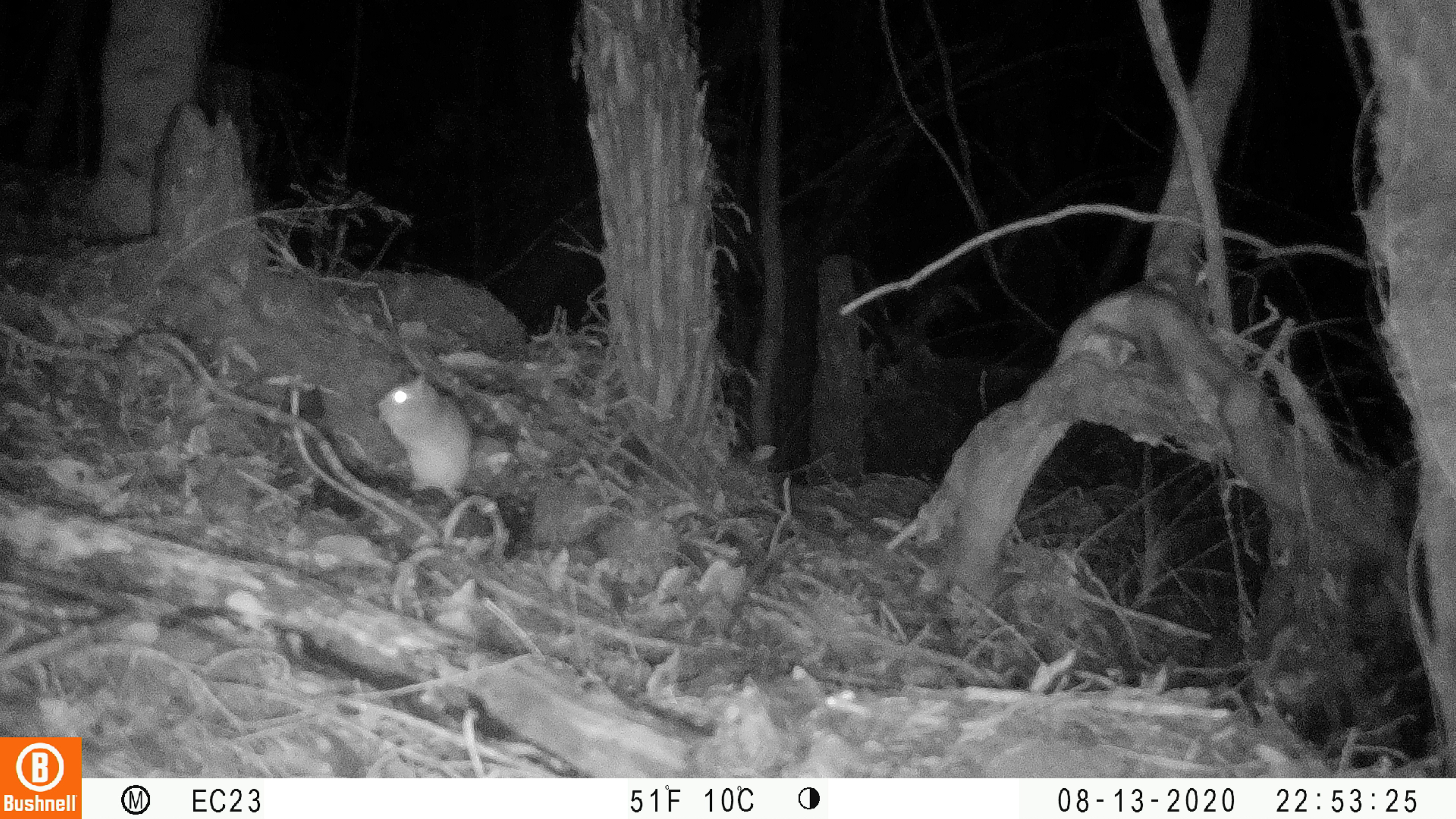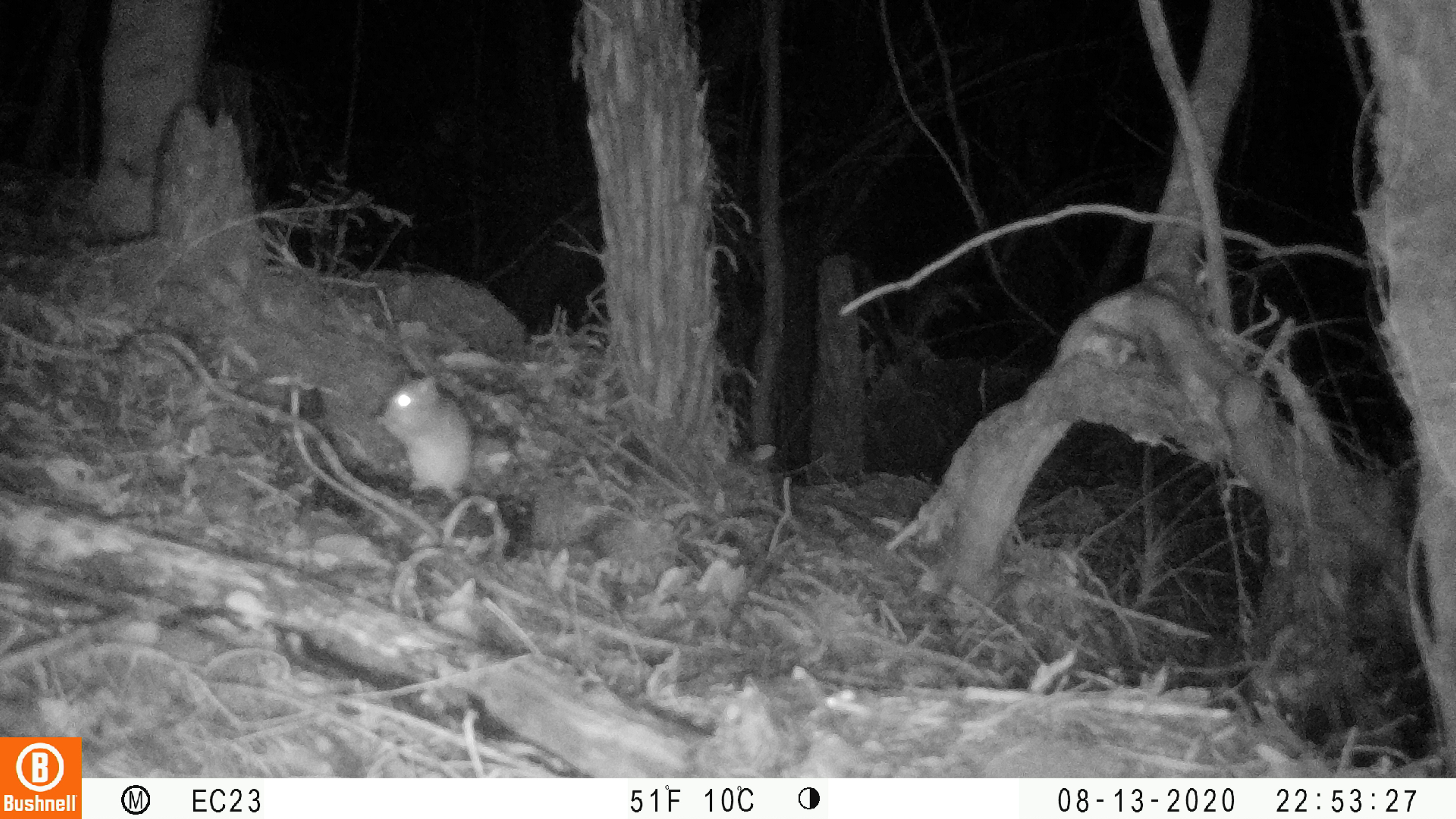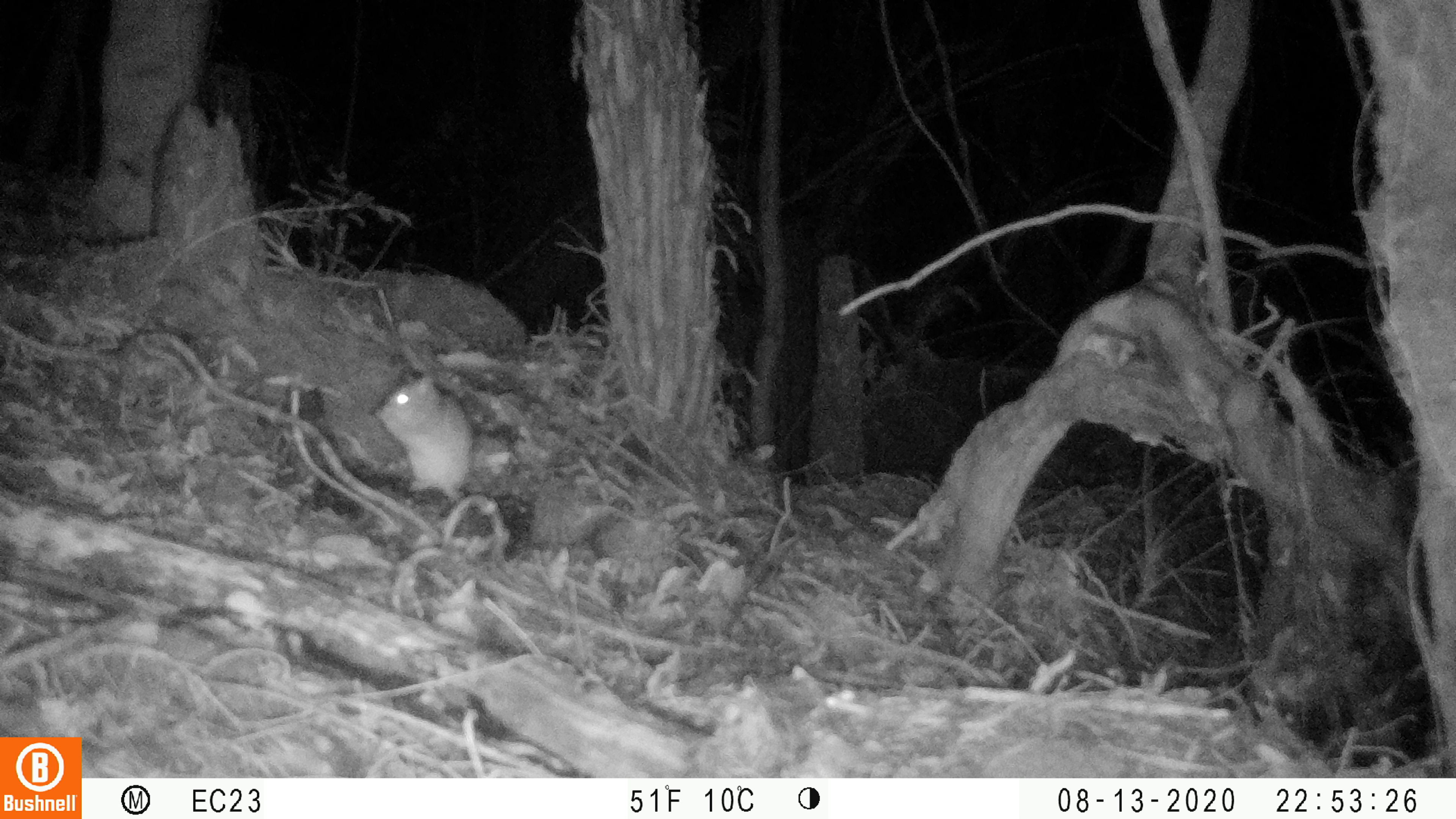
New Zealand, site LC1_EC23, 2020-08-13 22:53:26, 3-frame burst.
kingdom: Animalia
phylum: Chordata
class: Mammalia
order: Rodentia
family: Muridae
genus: Rattus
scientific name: Rattus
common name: rat